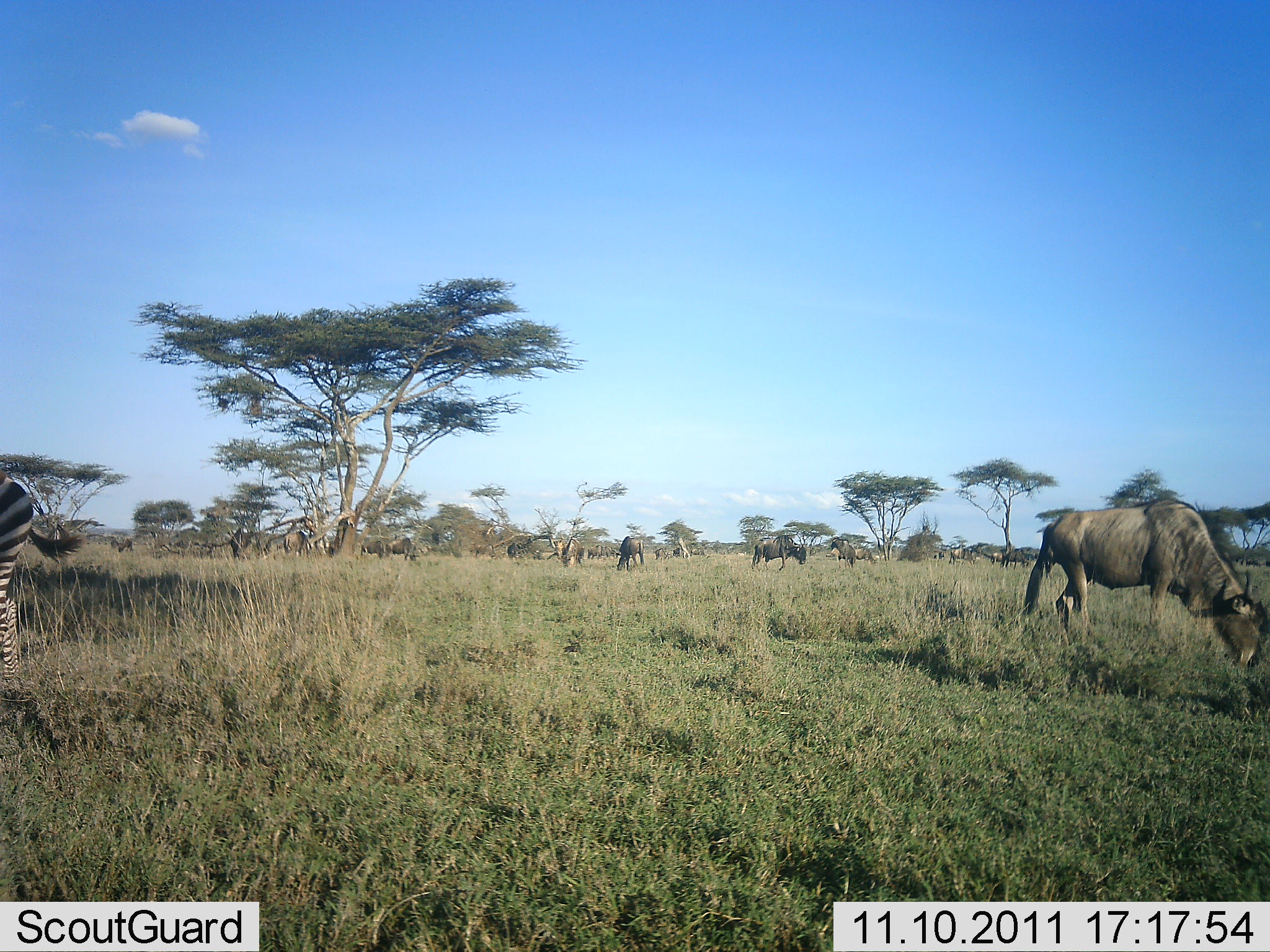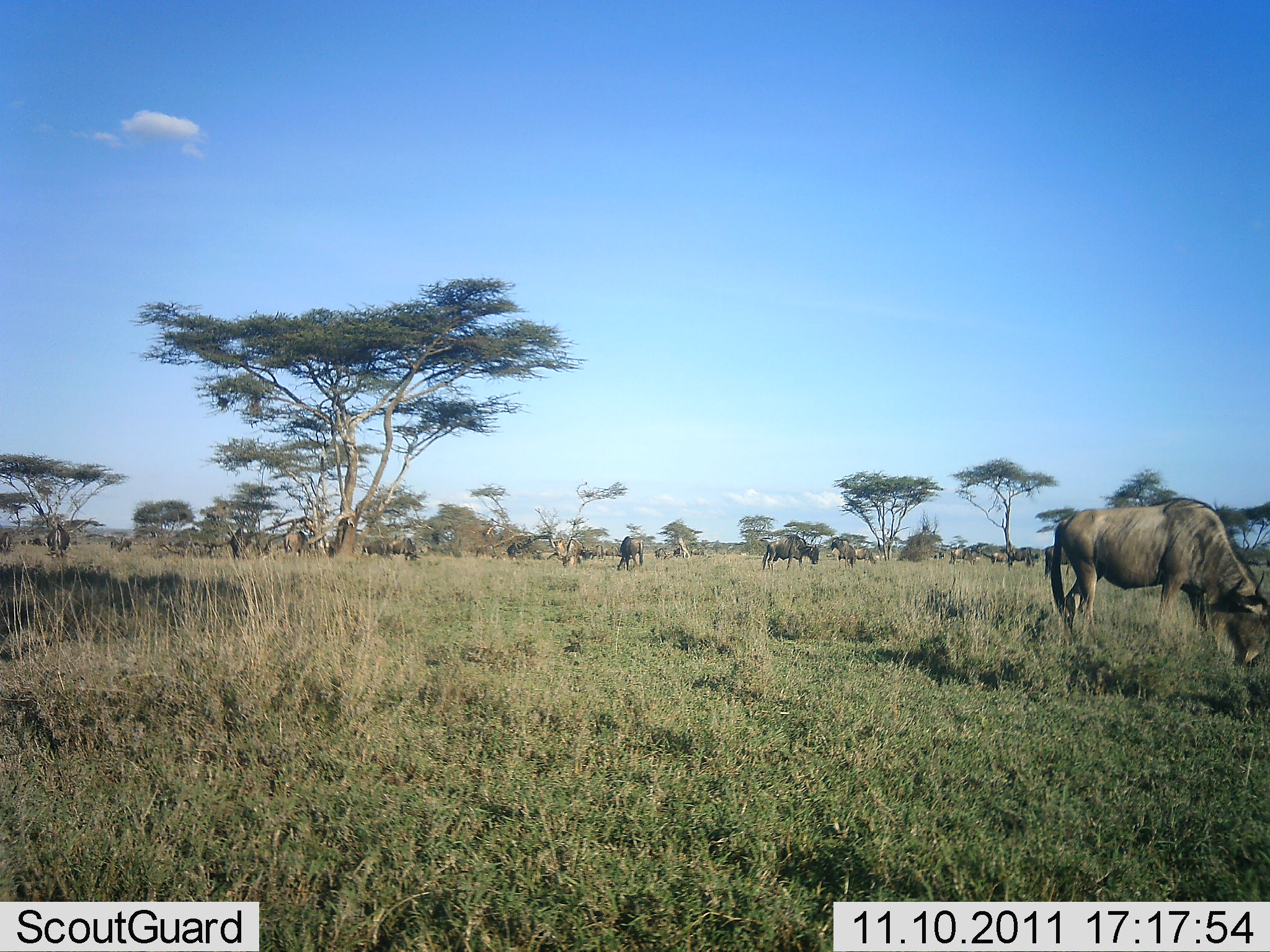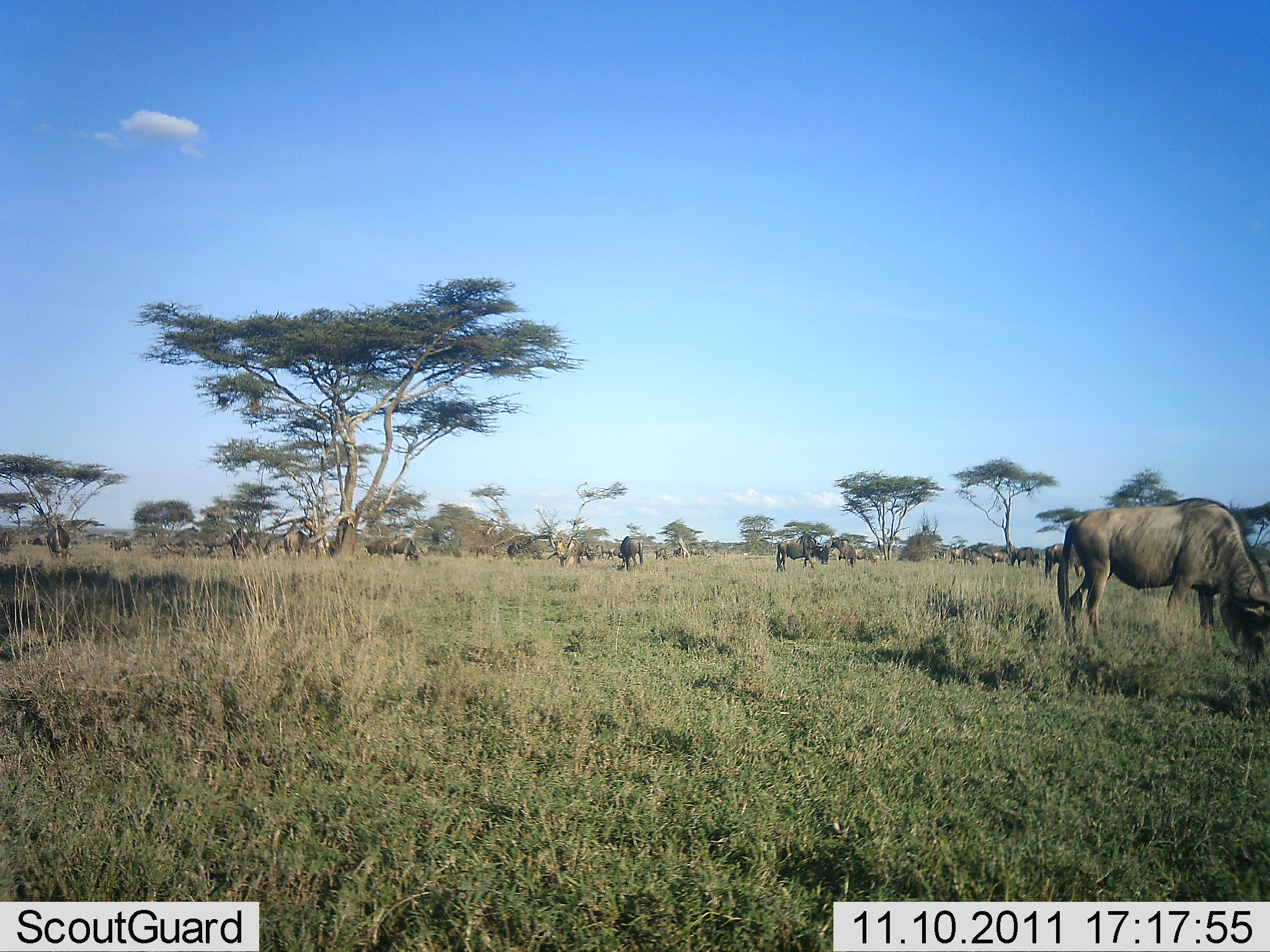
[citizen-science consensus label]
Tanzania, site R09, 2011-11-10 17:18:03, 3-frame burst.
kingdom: Animalia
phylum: Chordata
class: Mammalia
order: Artiodactyla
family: Bovidae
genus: Connochaetes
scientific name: Connochaetes taurinus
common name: blue wildebeest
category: wildebeest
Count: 11-50.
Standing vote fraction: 38%.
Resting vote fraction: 0%.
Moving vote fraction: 38%.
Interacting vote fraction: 5%.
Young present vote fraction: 0%.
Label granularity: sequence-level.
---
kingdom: Animalia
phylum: Chordata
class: Mammalia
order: Perissodactyla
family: Equidae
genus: Equus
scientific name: Equus quagga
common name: plains zebra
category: zebra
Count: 1.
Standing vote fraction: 23%.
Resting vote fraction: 0%.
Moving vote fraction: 77%.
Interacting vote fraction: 0%.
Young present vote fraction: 0%.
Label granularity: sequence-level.